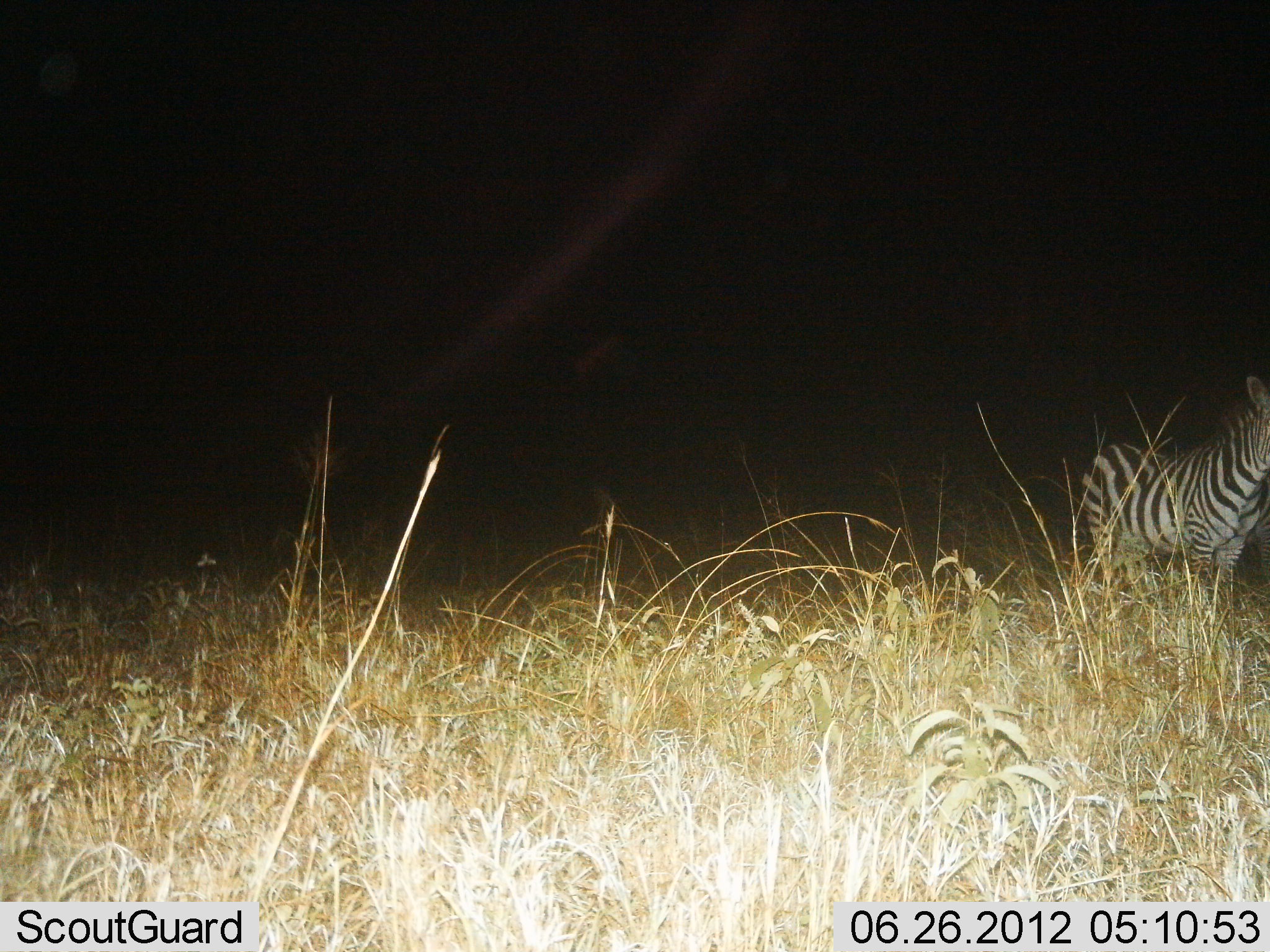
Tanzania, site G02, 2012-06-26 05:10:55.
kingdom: Animalia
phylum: Chordata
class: Mammalia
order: Perissodactyla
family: Equidae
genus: Equus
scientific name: Equus quagga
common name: plains zebra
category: zebra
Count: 1.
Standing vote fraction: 100%.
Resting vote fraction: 0%.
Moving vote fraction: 0%.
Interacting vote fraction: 0%.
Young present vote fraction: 0%.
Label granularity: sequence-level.